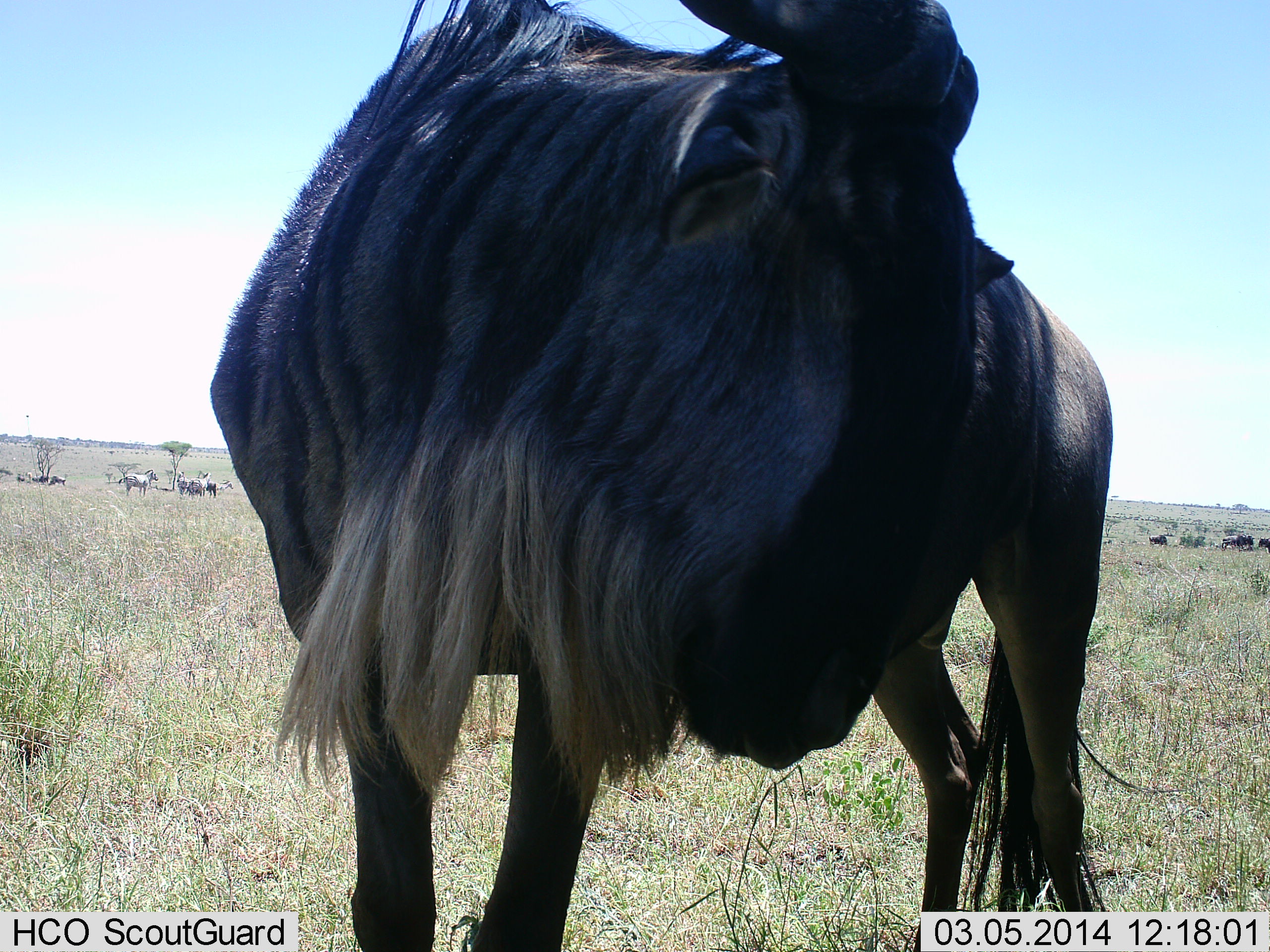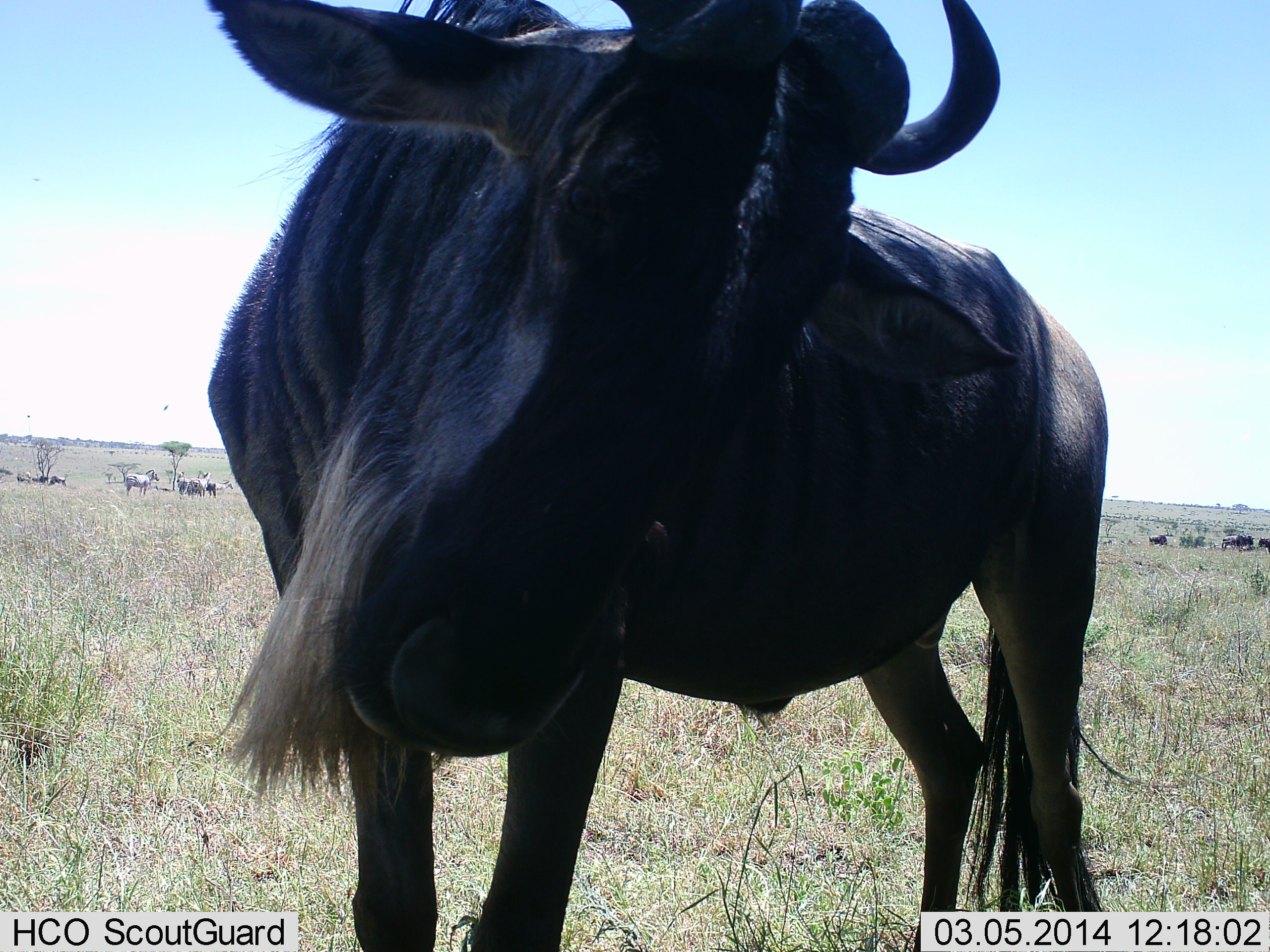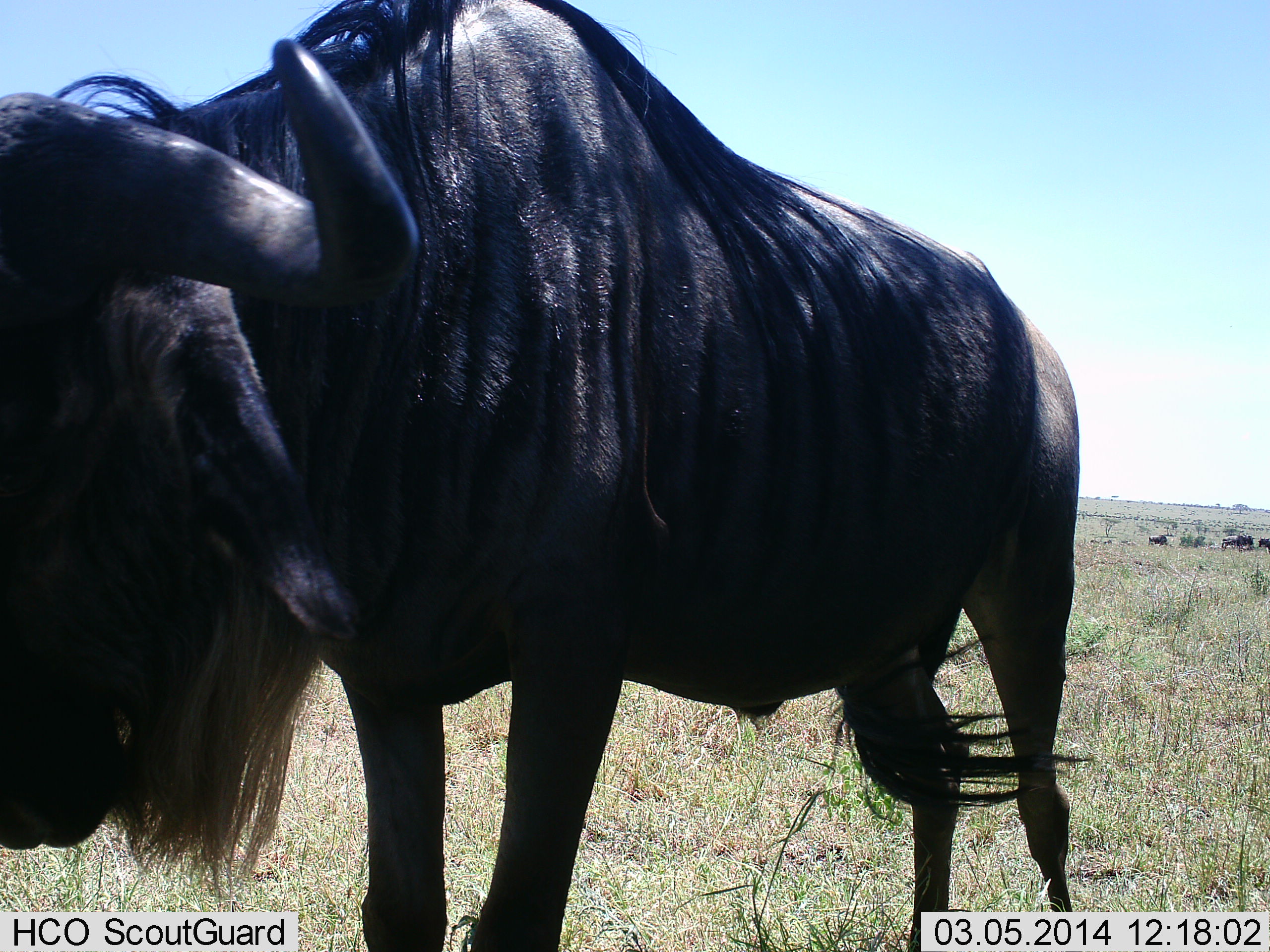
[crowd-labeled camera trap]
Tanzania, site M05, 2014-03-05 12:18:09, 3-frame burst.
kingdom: Animalia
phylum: Chordata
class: Mammalia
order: Artiodactyla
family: Bovidae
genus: Connochaetes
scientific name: Connochaetes taurinus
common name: blue wildebeest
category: wildebeest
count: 9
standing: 88%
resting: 0%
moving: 24%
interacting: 18%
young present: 0%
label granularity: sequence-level